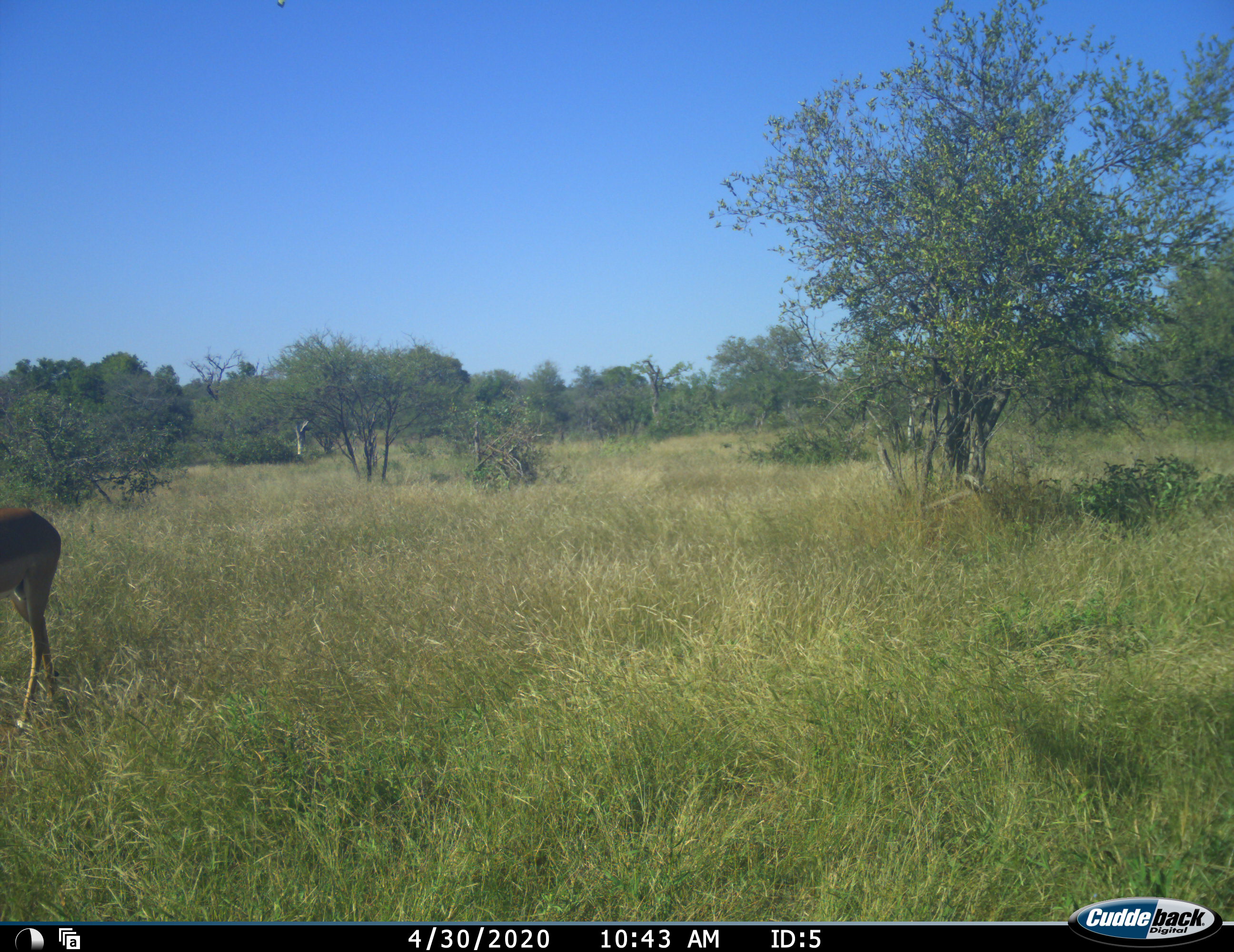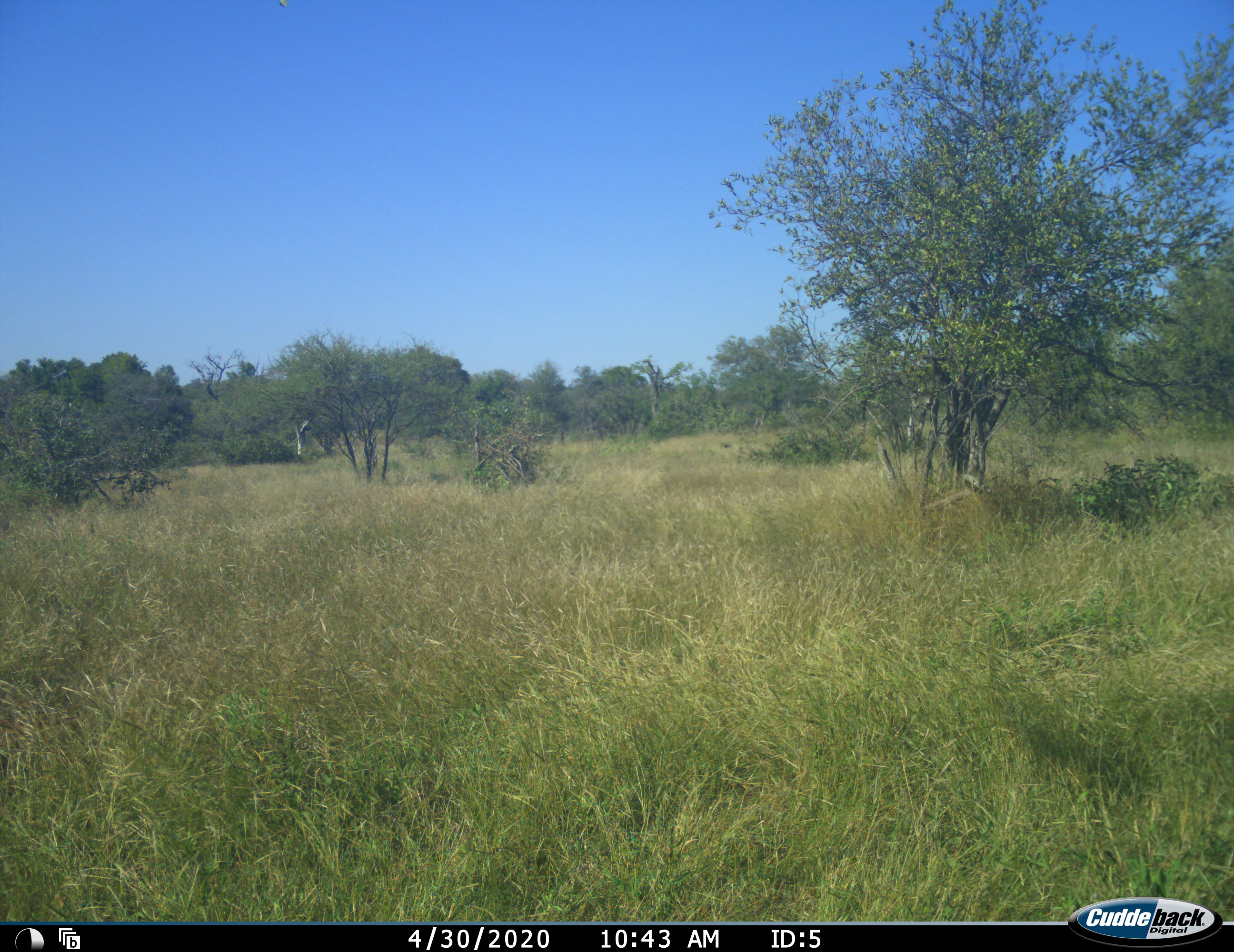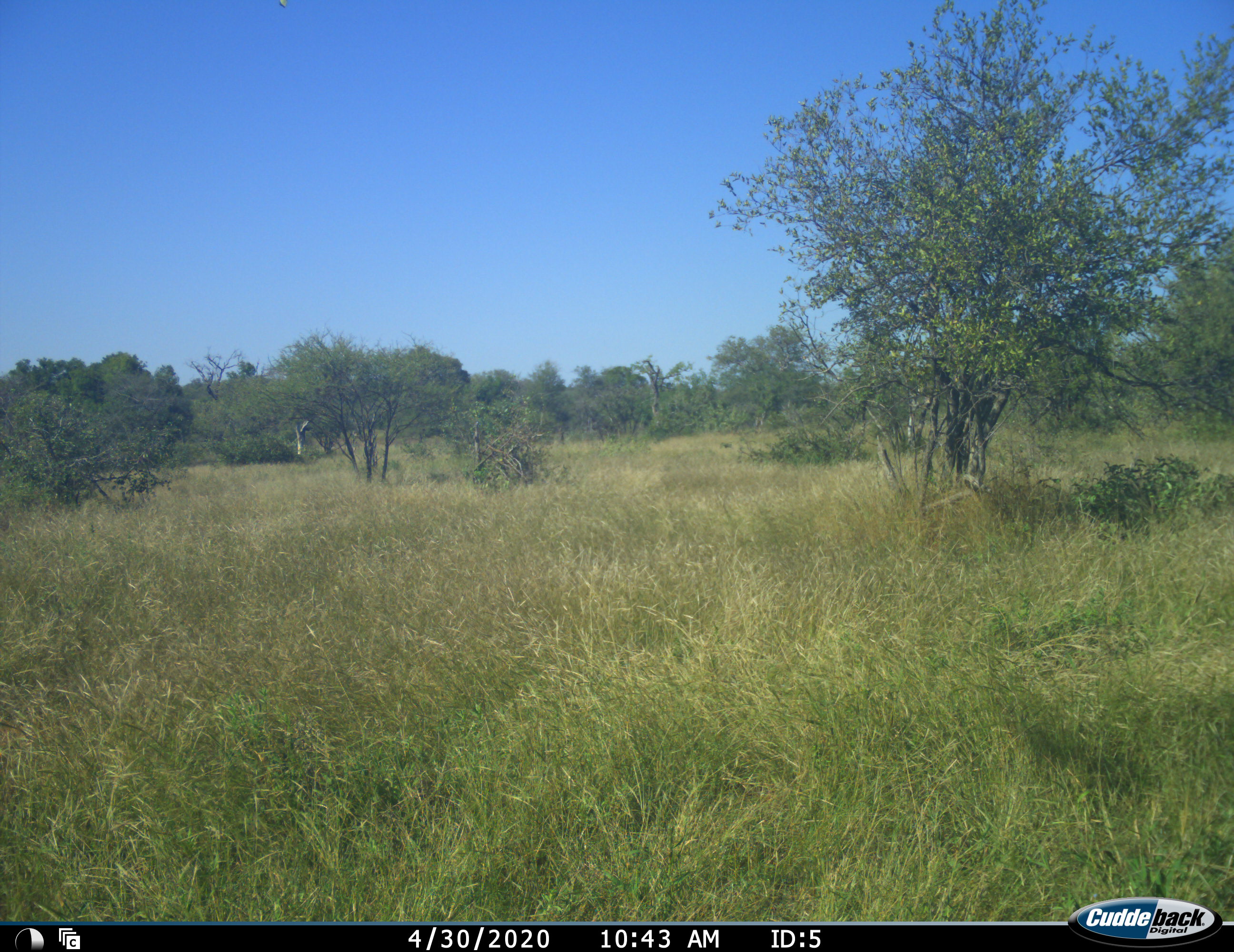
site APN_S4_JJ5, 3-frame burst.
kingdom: Animalia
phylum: Chordata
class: Mammalia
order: Artiodactyla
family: Bovidae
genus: Aepyceros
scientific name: Aepyceros melampus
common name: impala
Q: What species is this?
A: Impala (Aepyceros melampus).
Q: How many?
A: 1.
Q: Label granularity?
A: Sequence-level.